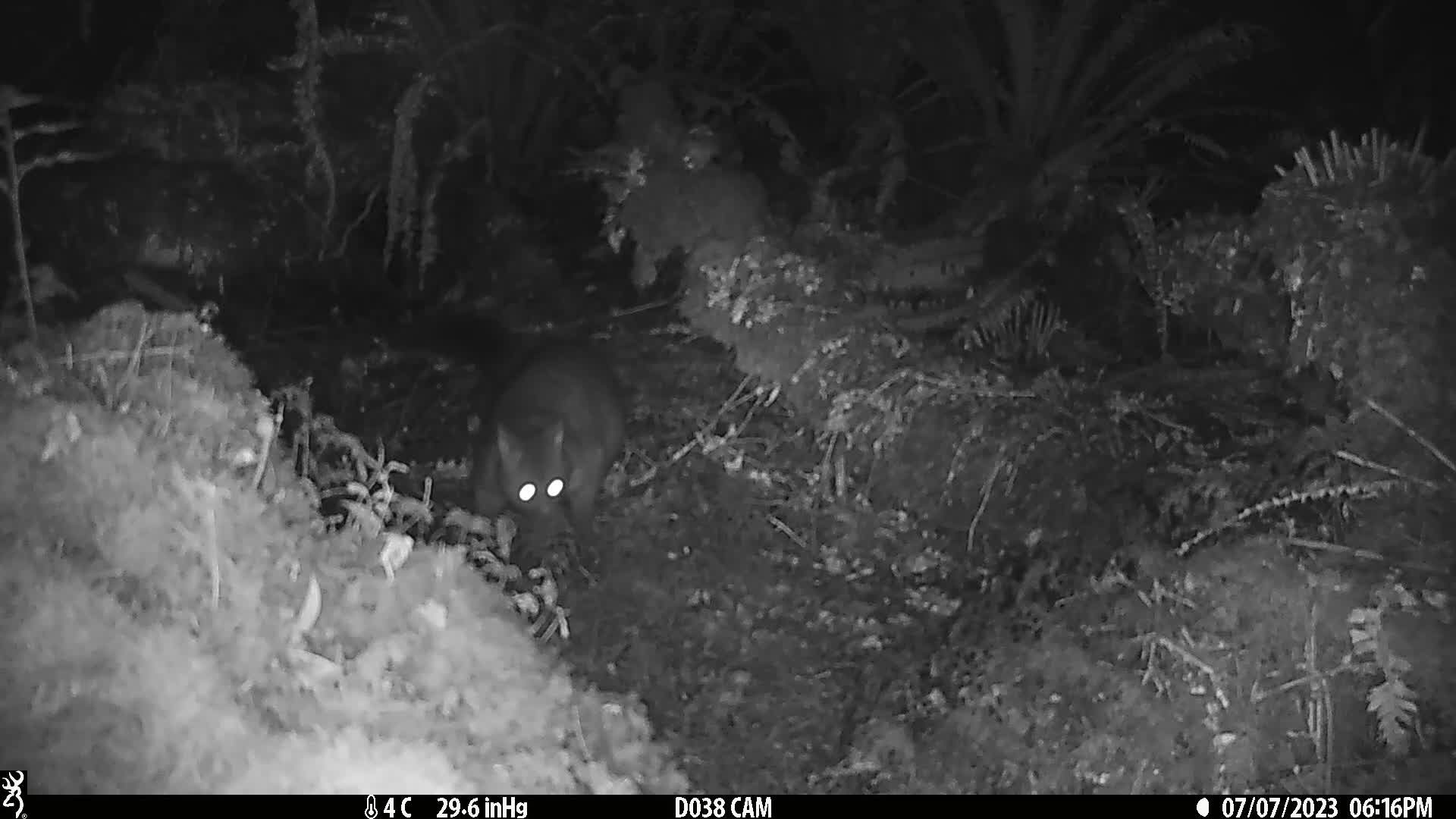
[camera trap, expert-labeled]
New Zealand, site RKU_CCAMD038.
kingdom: Animalia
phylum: Chordata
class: Mammalia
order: Diprotodontia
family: Phalangeridae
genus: Trichosurus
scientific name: Trichosurus vulpecula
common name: common brushtail possum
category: possum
Possum (common brushtail possum) (Trichosurus vulpecula).